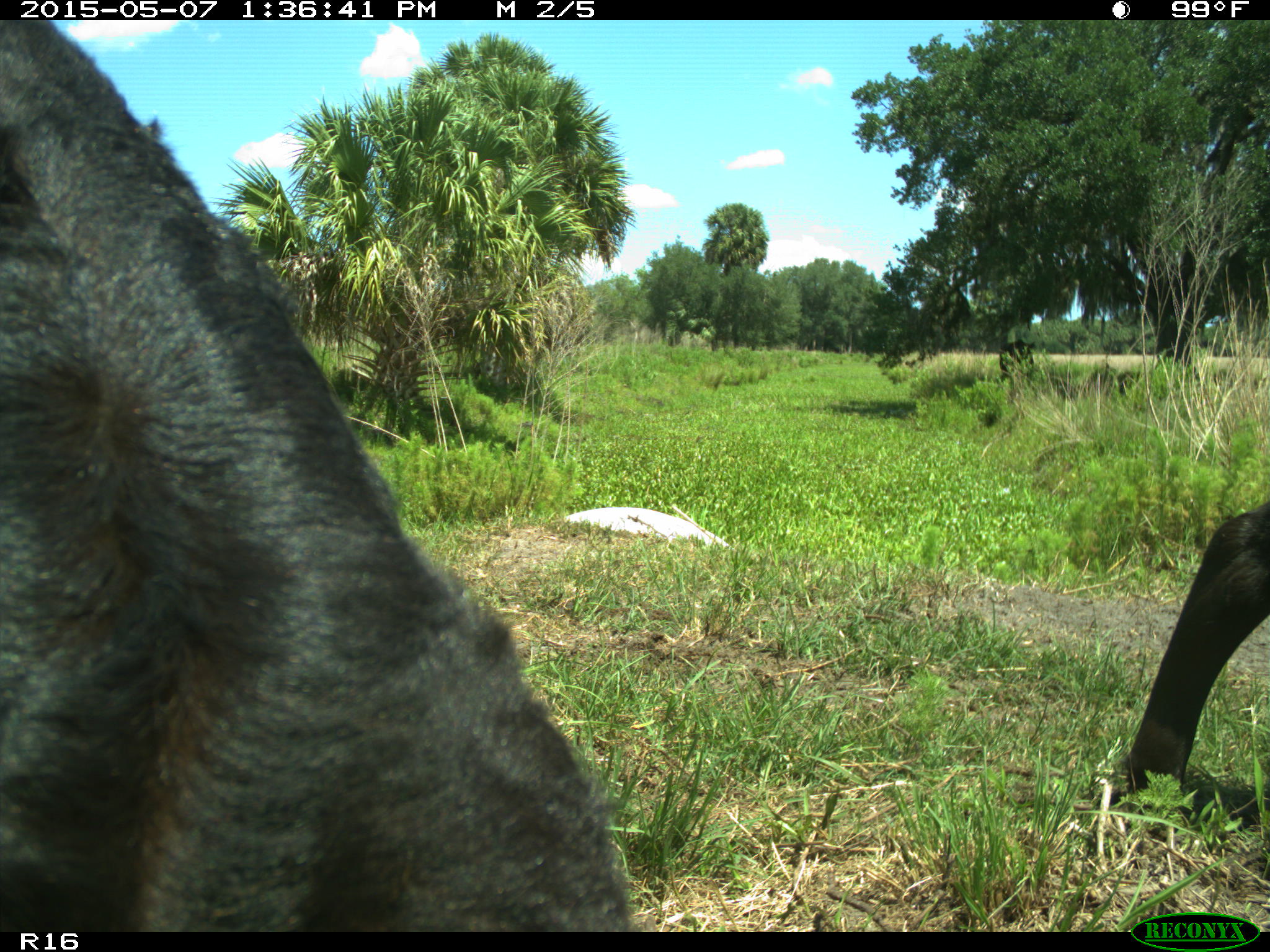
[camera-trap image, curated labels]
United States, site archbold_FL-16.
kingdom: Animalia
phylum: Chordata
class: Mammalia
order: Artiodactyla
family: Bovidae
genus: Bos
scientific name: Bos taurus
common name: domestic cow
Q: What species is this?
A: Bos taurus (domestic cow).